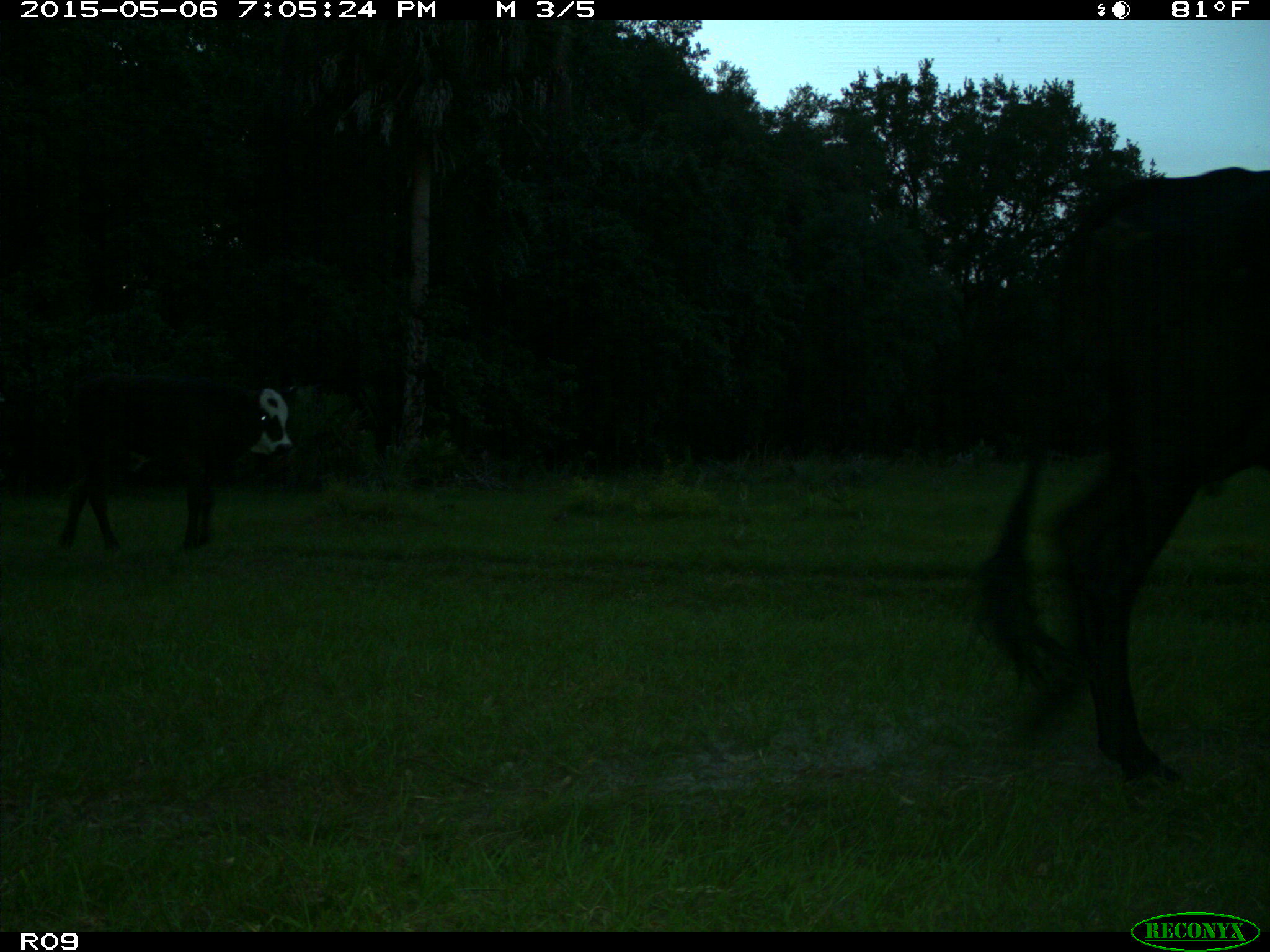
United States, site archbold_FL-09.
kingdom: Animalia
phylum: Chordata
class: Mammalia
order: Artiodactyla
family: Bovidae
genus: Bos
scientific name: Bos taurus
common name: domestic cow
Bos taurus (domestic cow).